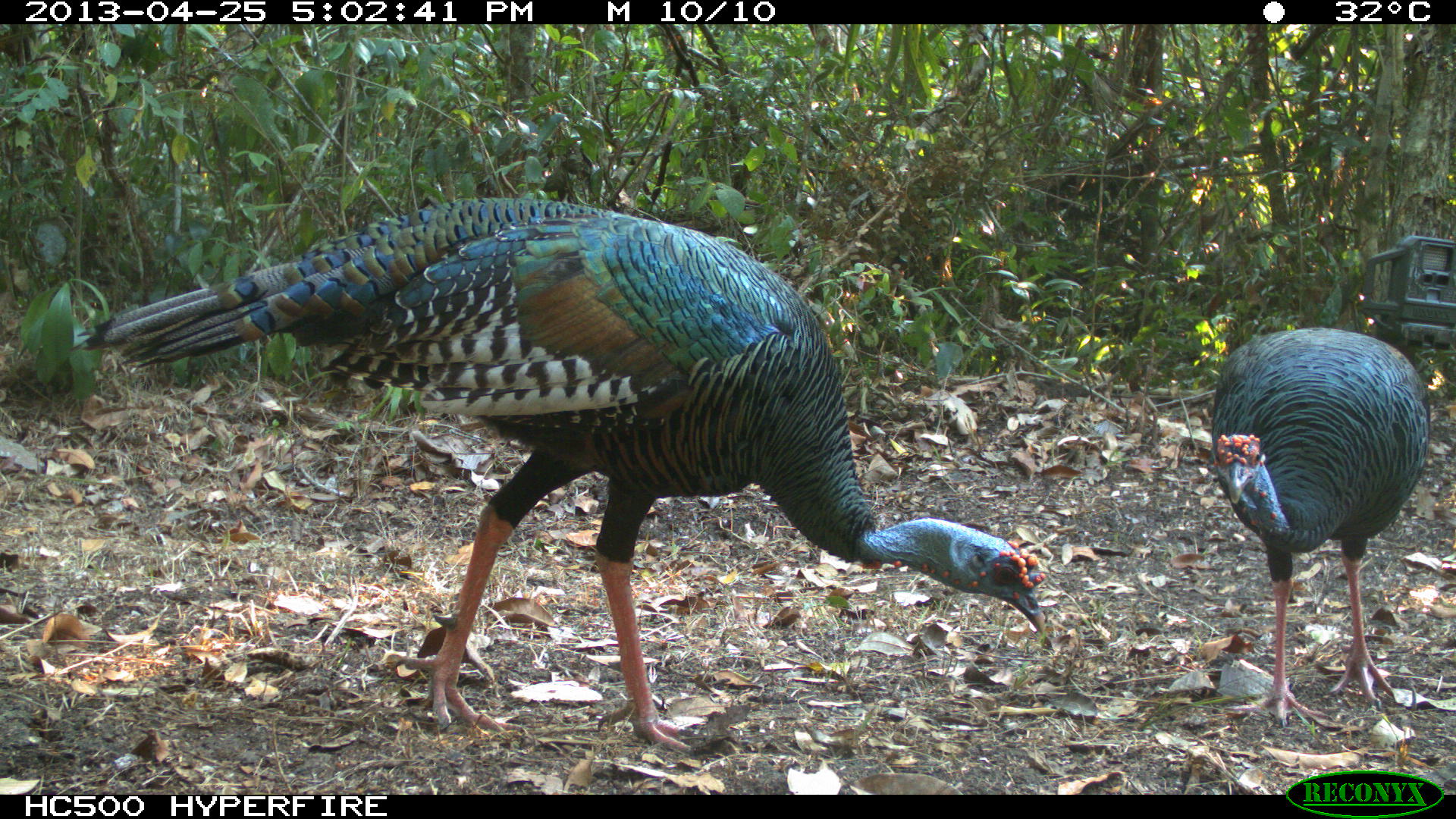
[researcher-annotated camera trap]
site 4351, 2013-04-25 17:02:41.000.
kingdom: Animalia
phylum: Chordata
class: Aves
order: Galliformes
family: Phasianidae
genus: Meleagris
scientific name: Meleagris ocellata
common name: ocellated turkey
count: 2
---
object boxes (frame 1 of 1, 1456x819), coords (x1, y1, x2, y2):
meleagris ocellata: (62, 193, 1046, 755); (1208, 325, 1429, 727)